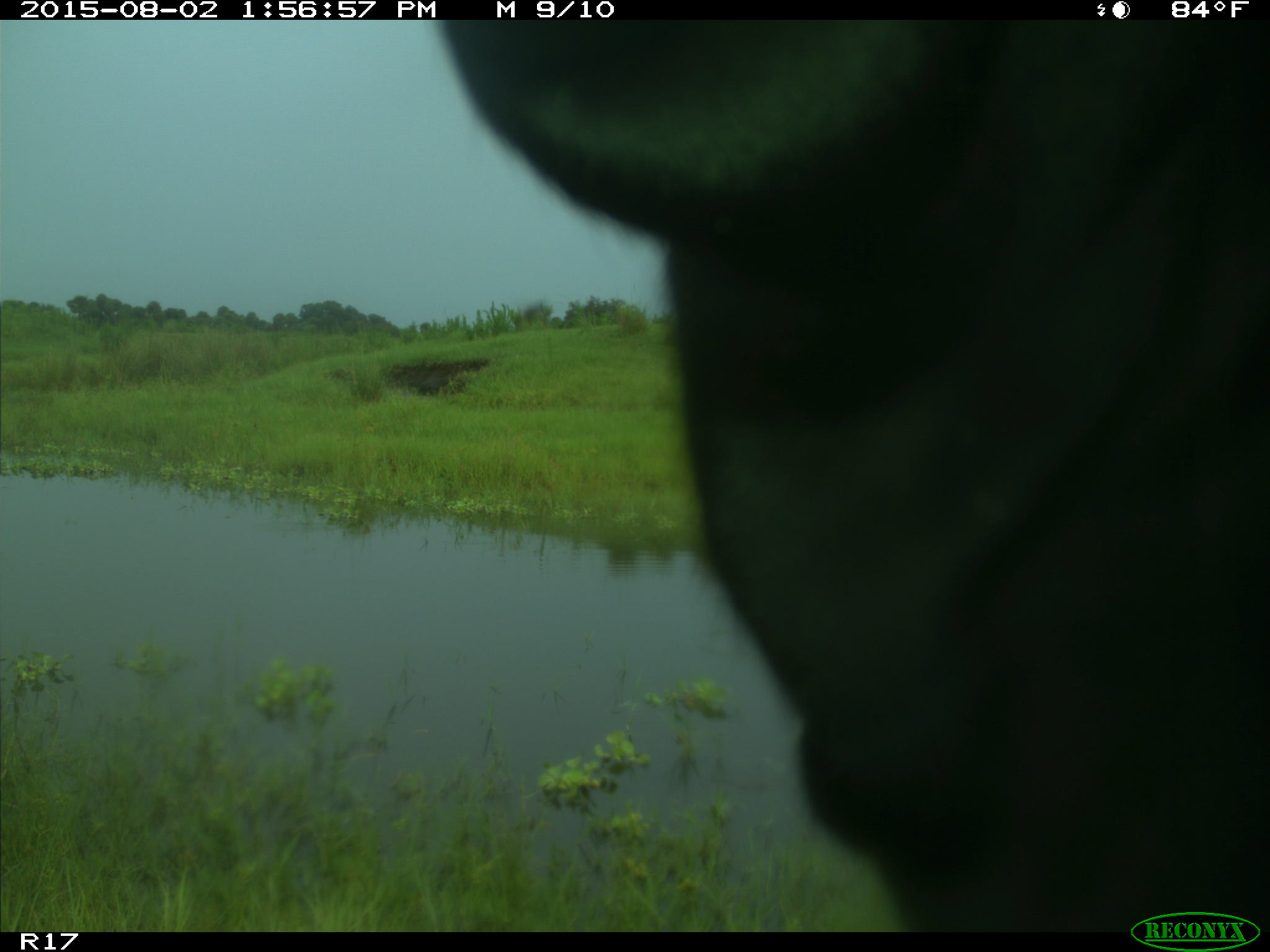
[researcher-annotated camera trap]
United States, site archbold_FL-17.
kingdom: Animalia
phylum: Chordata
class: Mammalia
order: Artiodactyla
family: Bovidae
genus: Bos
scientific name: Bos taurus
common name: domestic cow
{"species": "Bos taurus (domestic cow)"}